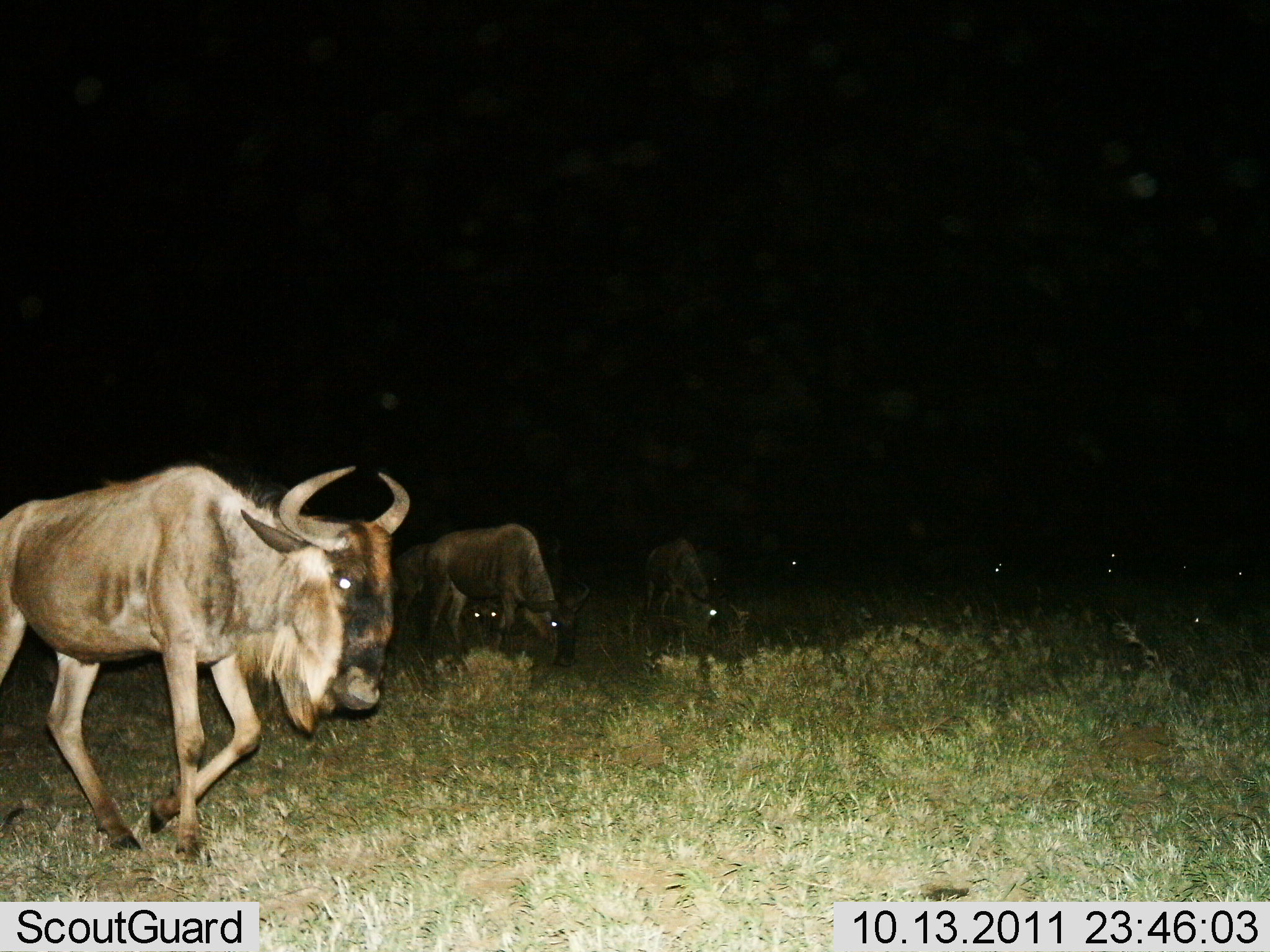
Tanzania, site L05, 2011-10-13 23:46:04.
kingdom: Animalia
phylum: Chordata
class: Mammalia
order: Artiodactyla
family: Bovidae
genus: Connochaetes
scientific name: Connochaetes taurinus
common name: blue wildebeest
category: wildebeest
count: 9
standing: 21%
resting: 7%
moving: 64%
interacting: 0%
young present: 7%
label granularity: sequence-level